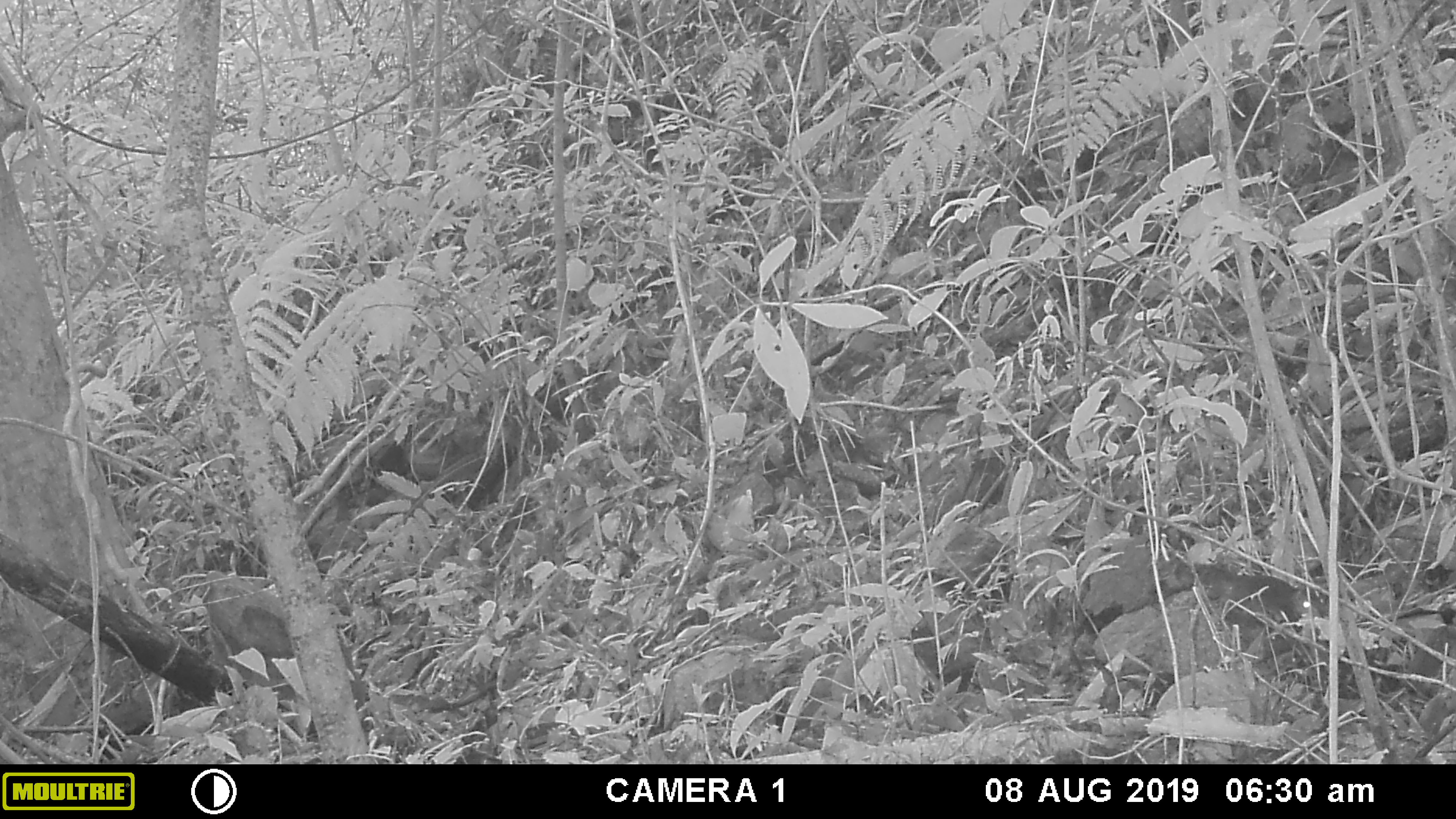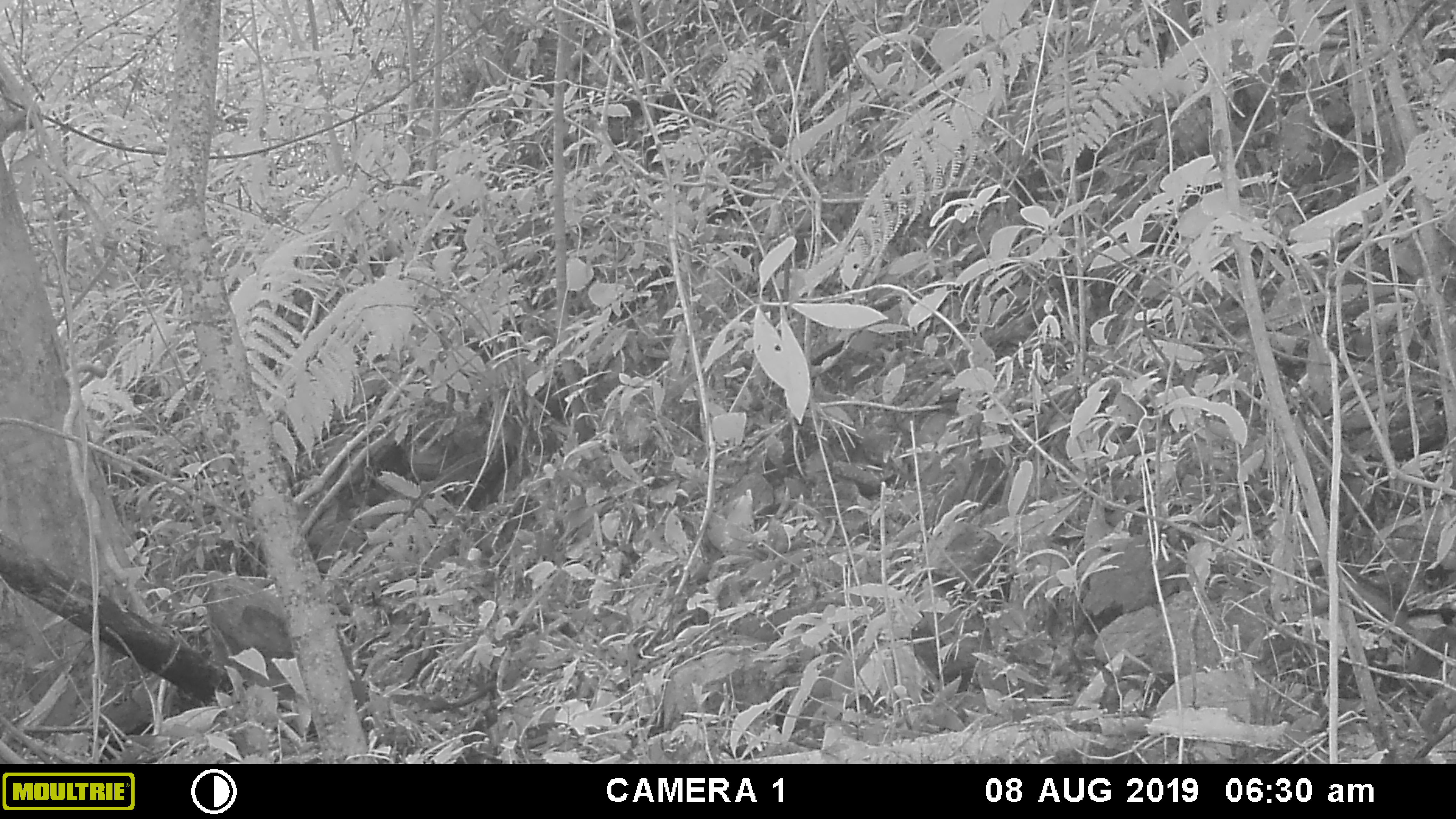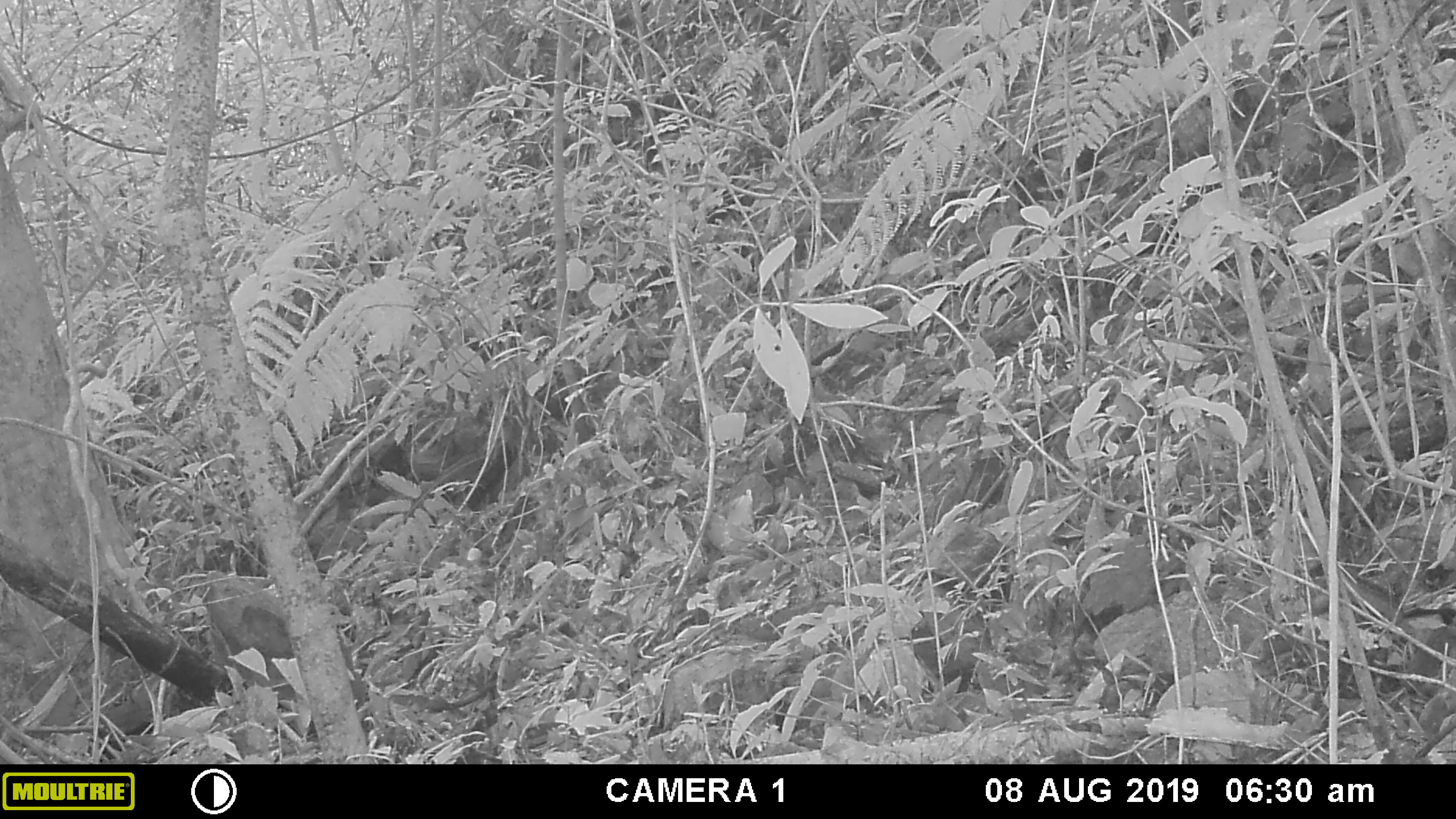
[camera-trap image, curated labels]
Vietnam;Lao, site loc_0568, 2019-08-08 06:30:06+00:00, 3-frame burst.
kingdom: Animalia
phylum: Chordata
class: Mammalia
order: Rodentia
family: Sciuridae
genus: Sciurus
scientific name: Sciurus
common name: squirrel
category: unidentified squirrel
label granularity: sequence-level